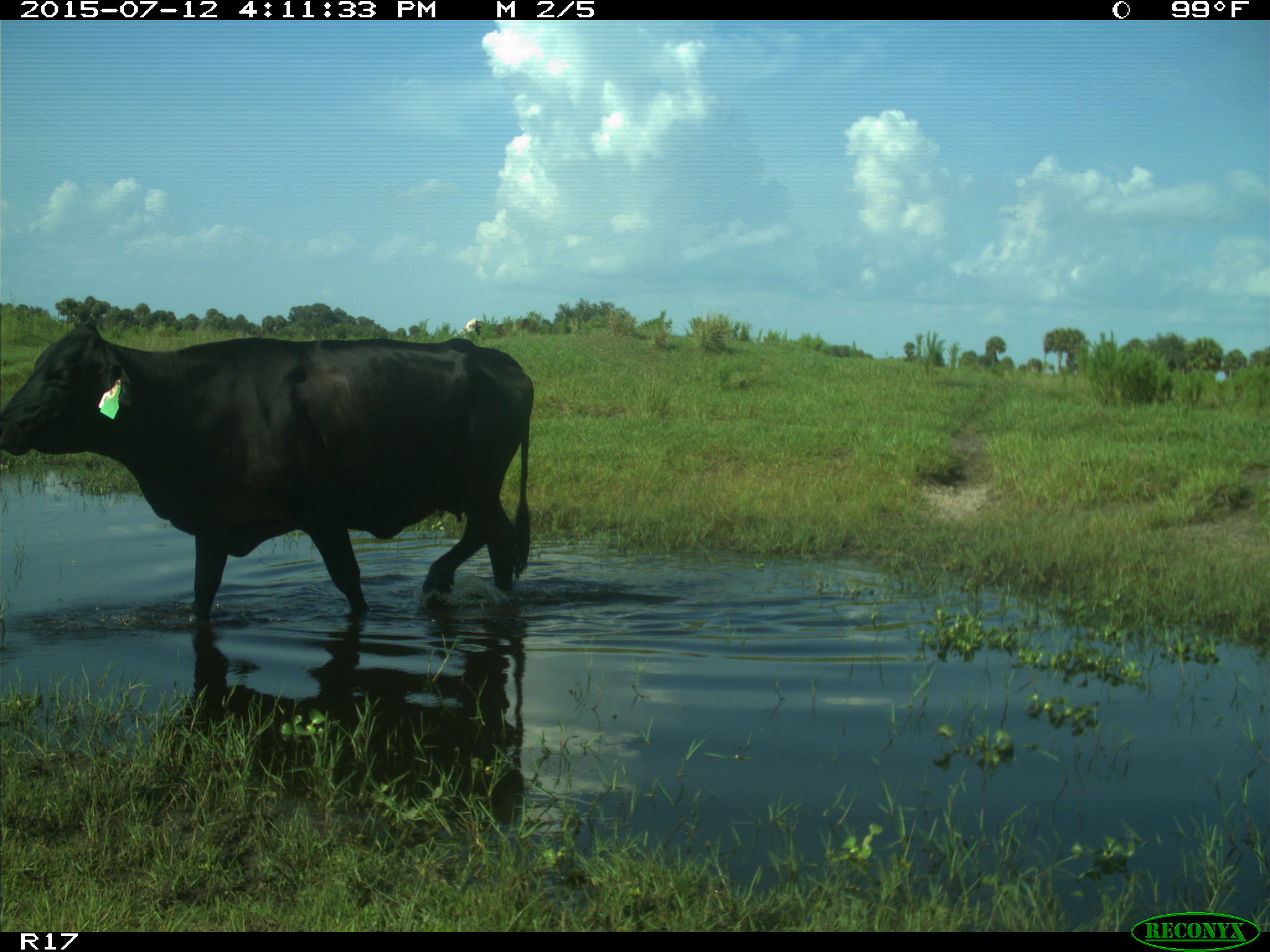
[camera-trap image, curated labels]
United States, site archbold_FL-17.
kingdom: Animalia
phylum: Chordata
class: Mammalia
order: Artiodactyla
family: Bovidae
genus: Bos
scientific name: Bos taurus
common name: domestic cow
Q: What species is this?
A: Bos taurus (domestic cow).